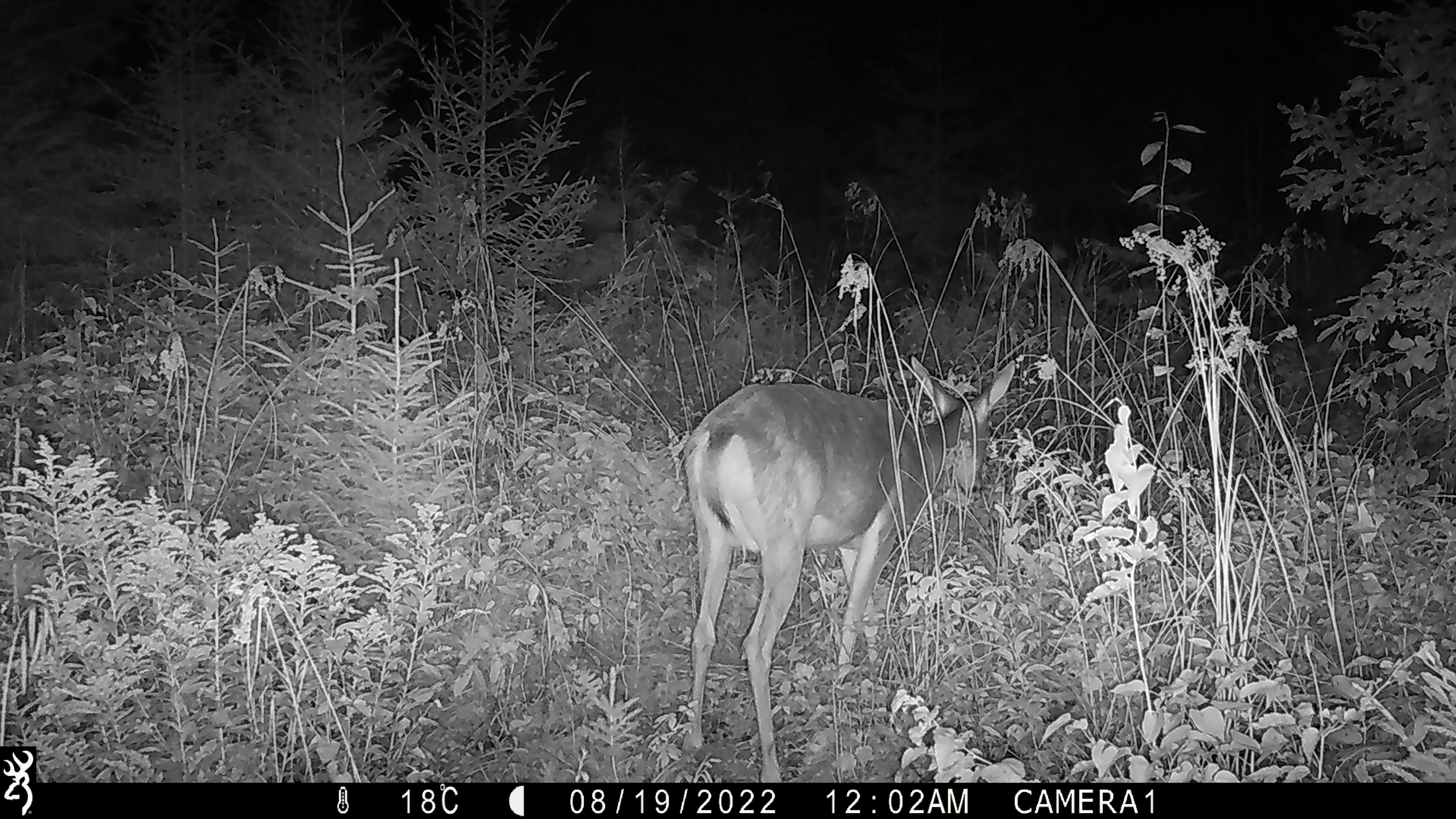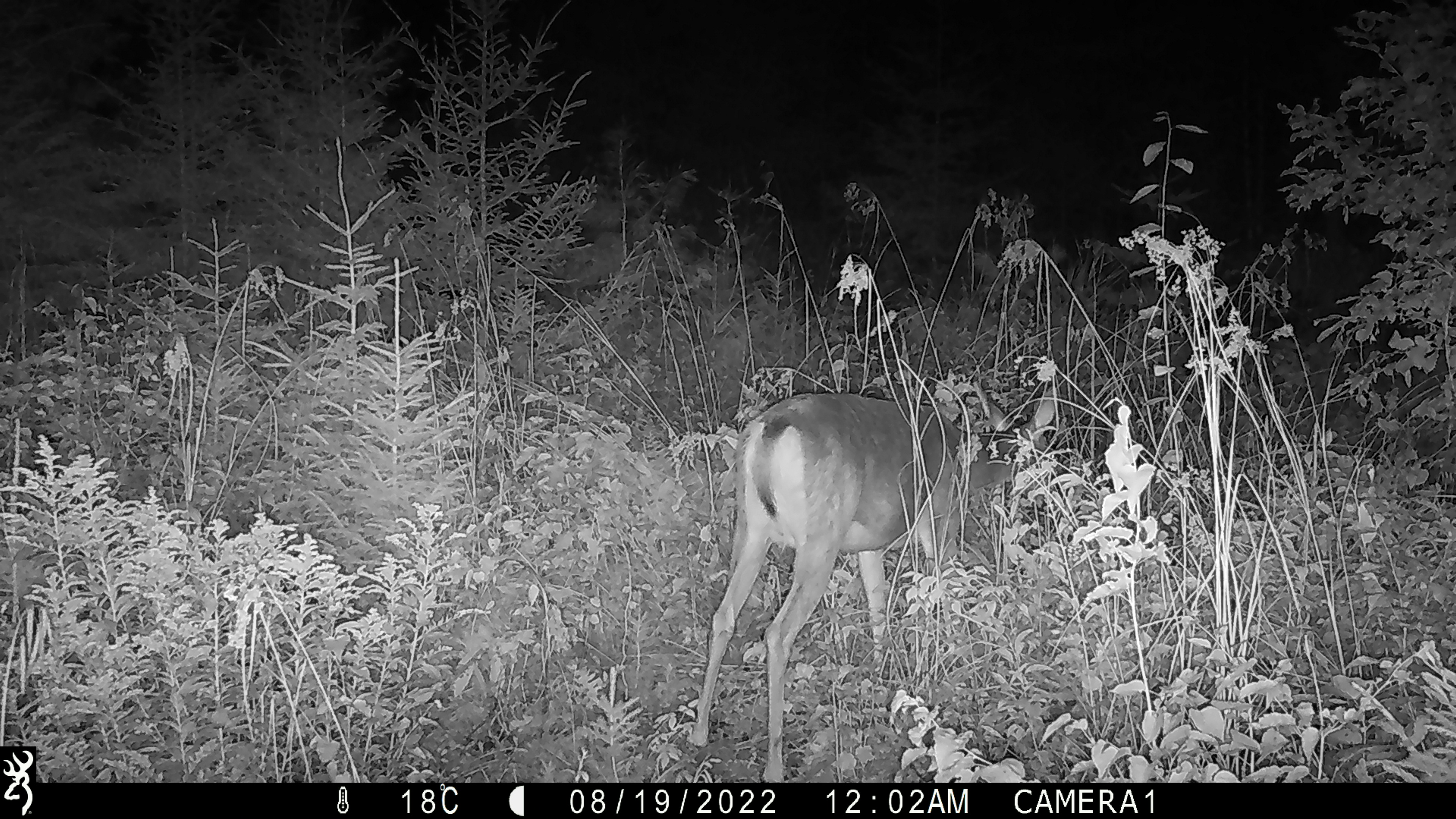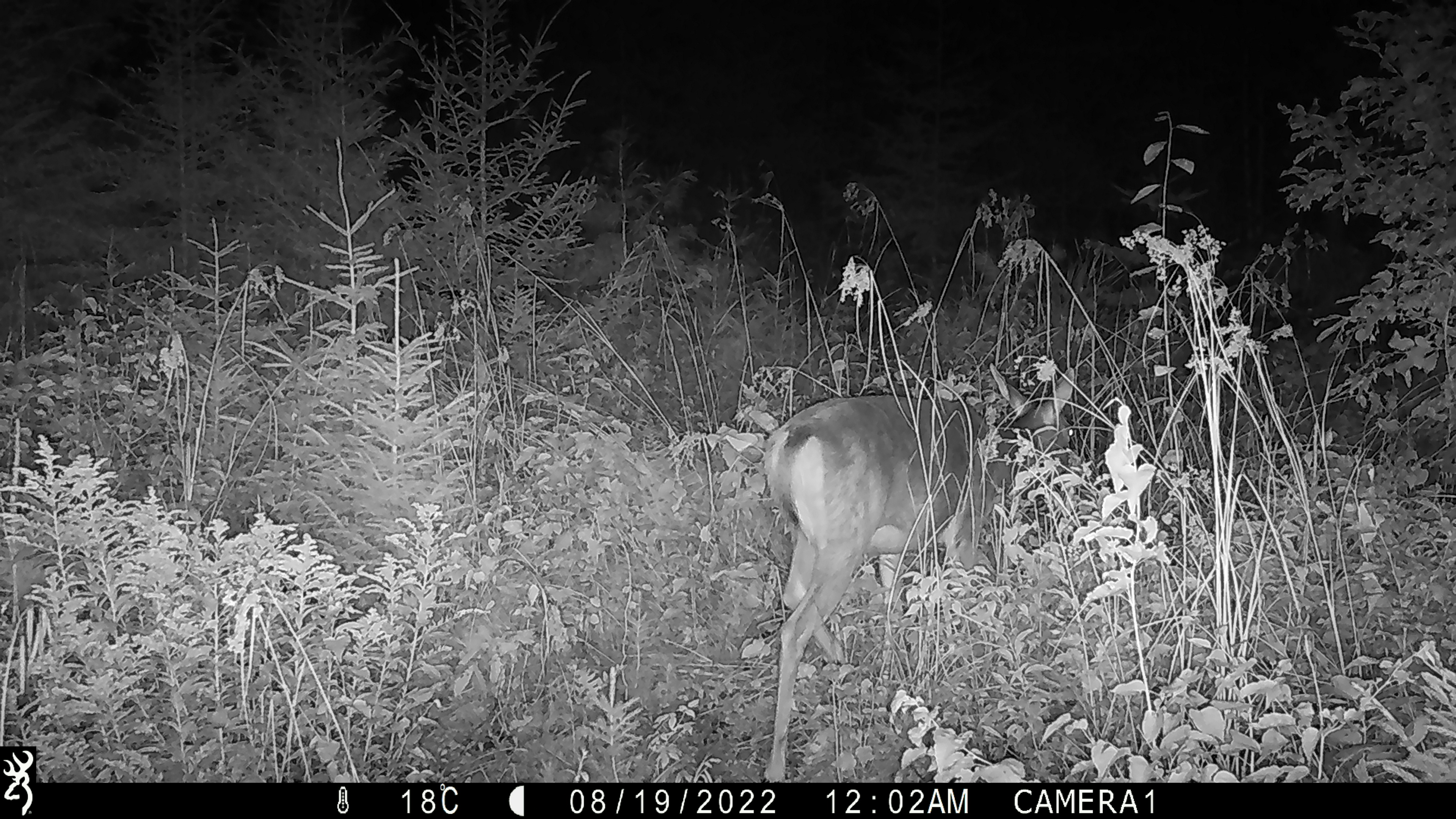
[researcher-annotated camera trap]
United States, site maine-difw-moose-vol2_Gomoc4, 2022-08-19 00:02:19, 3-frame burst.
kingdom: Animalia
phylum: Chordata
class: Mammalia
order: Artiodactyla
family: Cervidae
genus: Odocoileus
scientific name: Odocoileus virginianus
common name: white-tailed deer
White-tailed deer (Odocoileus virginianus).